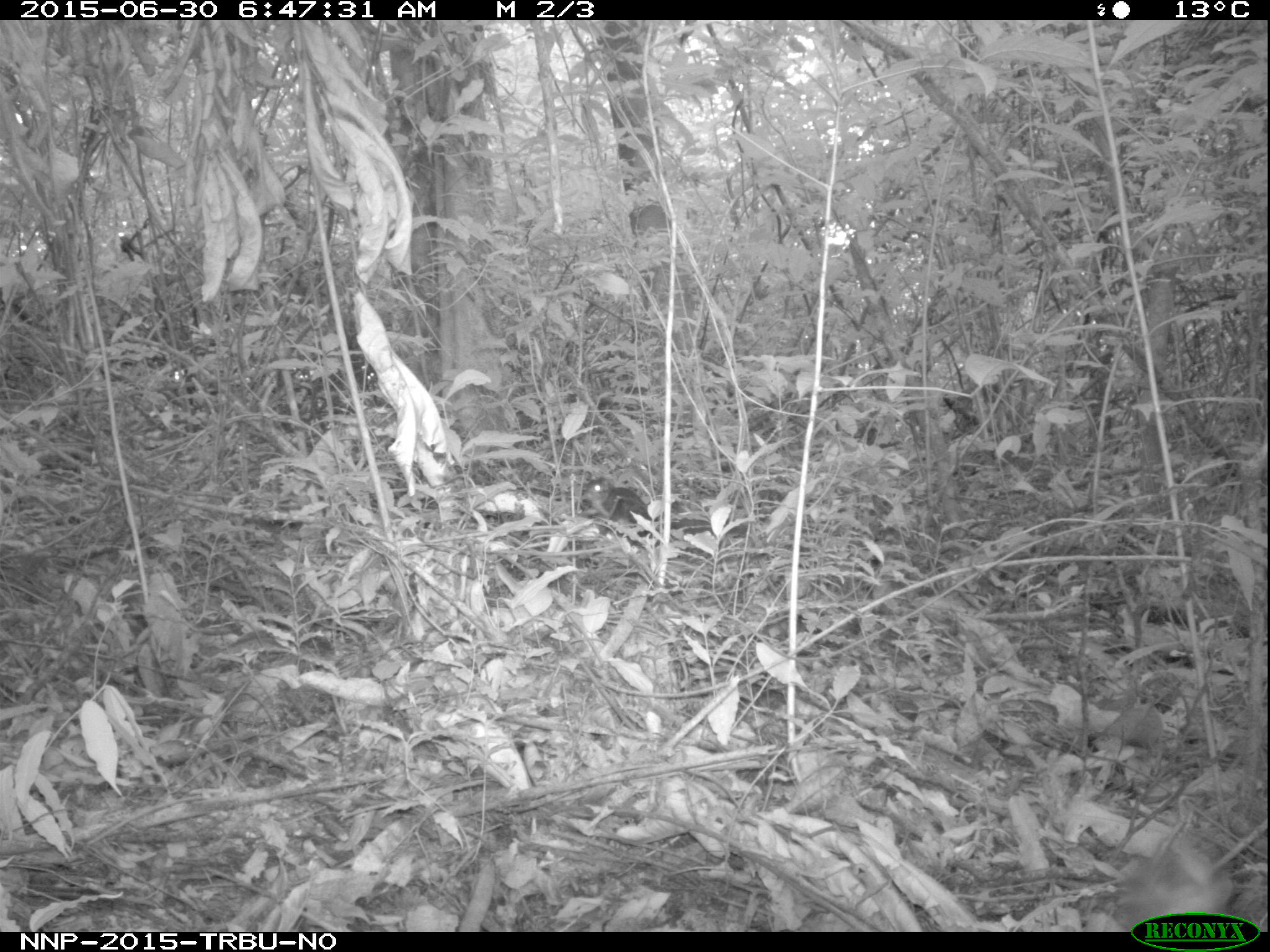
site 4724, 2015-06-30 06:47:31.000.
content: unidentified animal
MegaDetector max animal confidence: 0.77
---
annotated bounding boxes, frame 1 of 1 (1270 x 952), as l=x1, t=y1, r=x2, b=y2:
unidentifiable: l=577, t=475, r=748, b=546